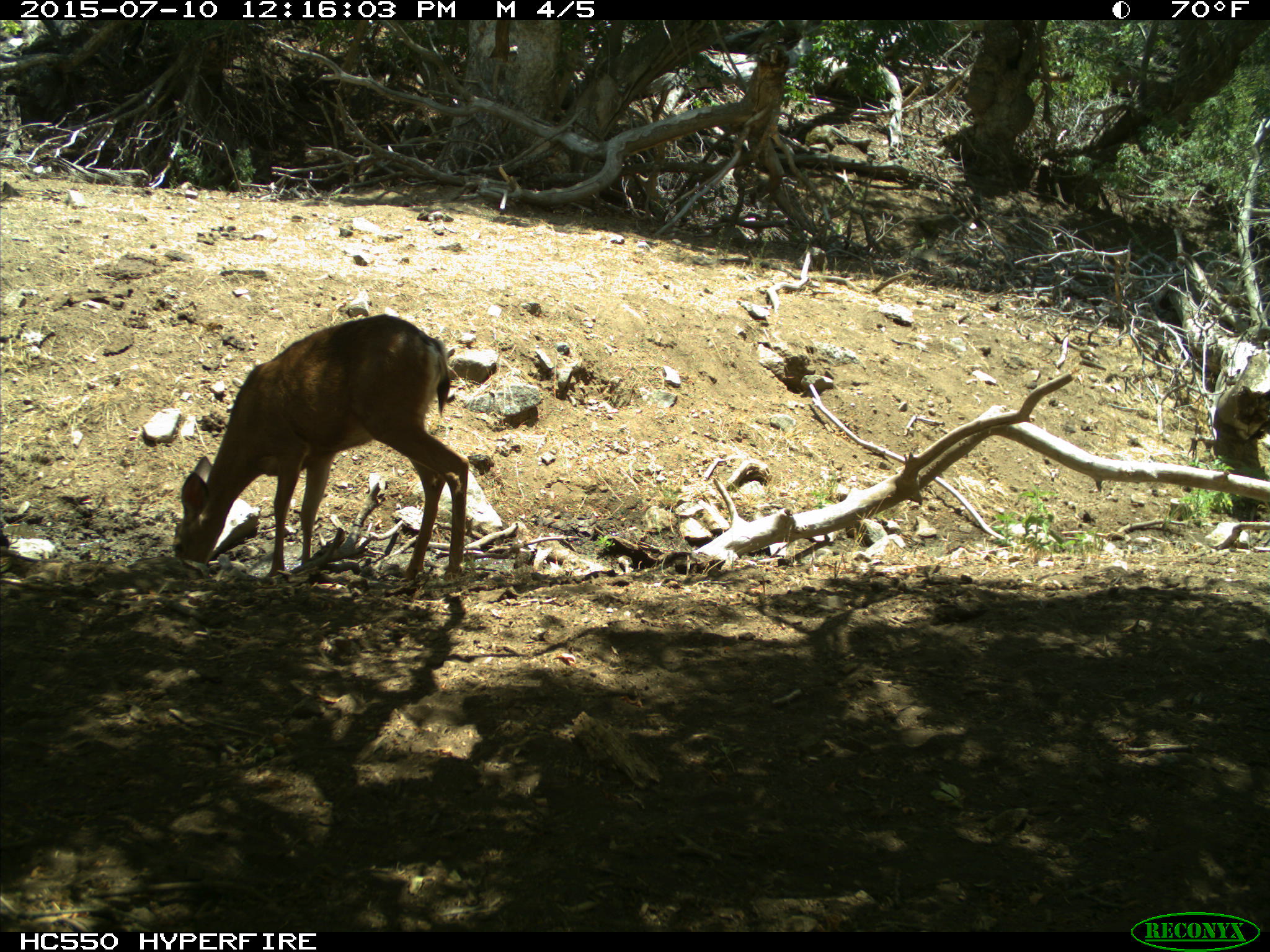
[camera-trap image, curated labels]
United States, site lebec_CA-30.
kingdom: Animalia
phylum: Chordata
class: Mammalia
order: Artiodactyla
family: Cervidae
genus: Odocoileus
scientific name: Odocoileus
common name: deer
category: unidentified deer